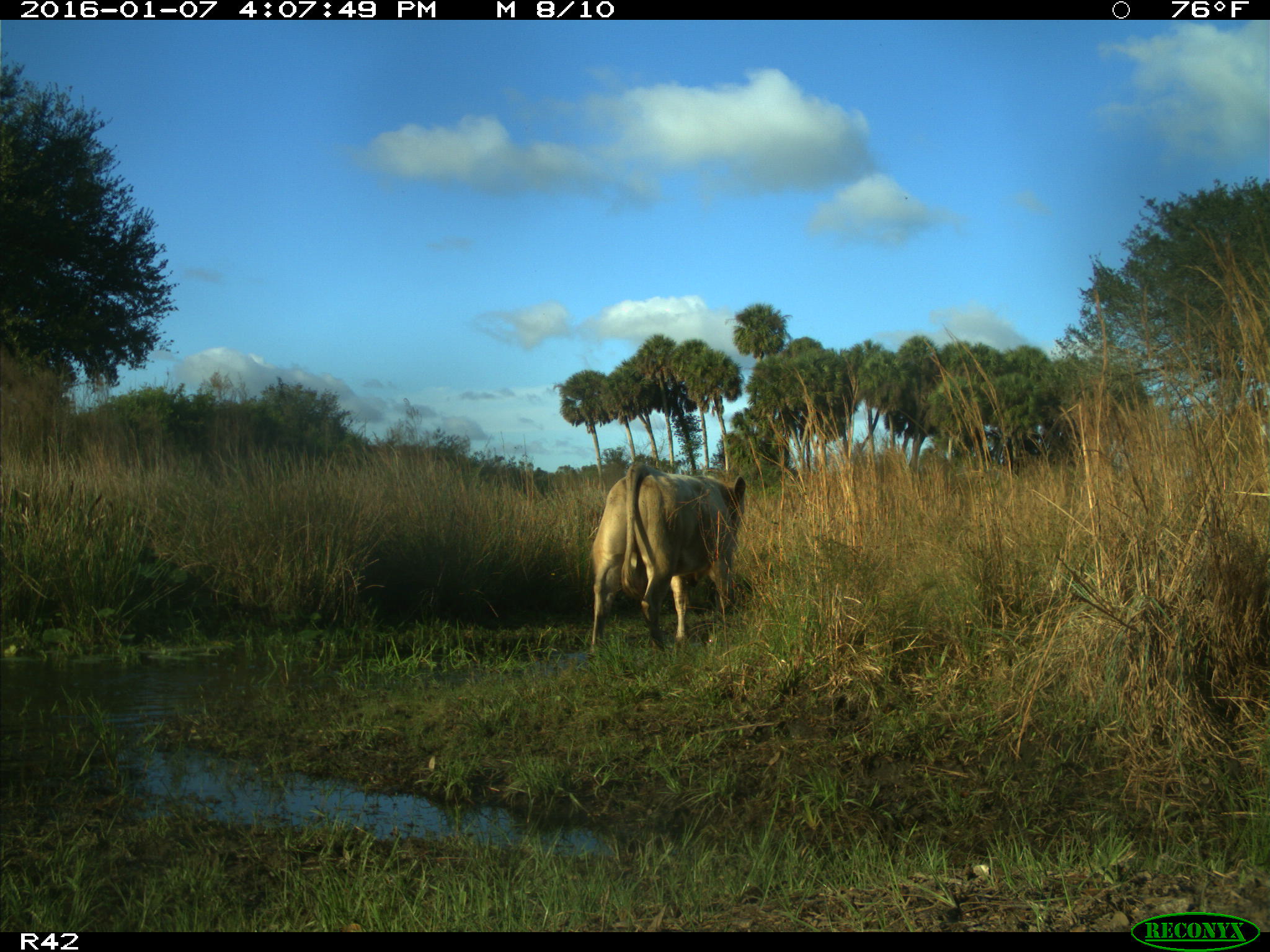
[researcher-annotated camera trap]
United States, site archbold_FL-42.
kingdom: Animalia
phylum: Chordata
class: Mammalia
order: Artiodactyla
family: Bovidae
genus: Bos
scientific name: Bos taurus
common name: domestic cow